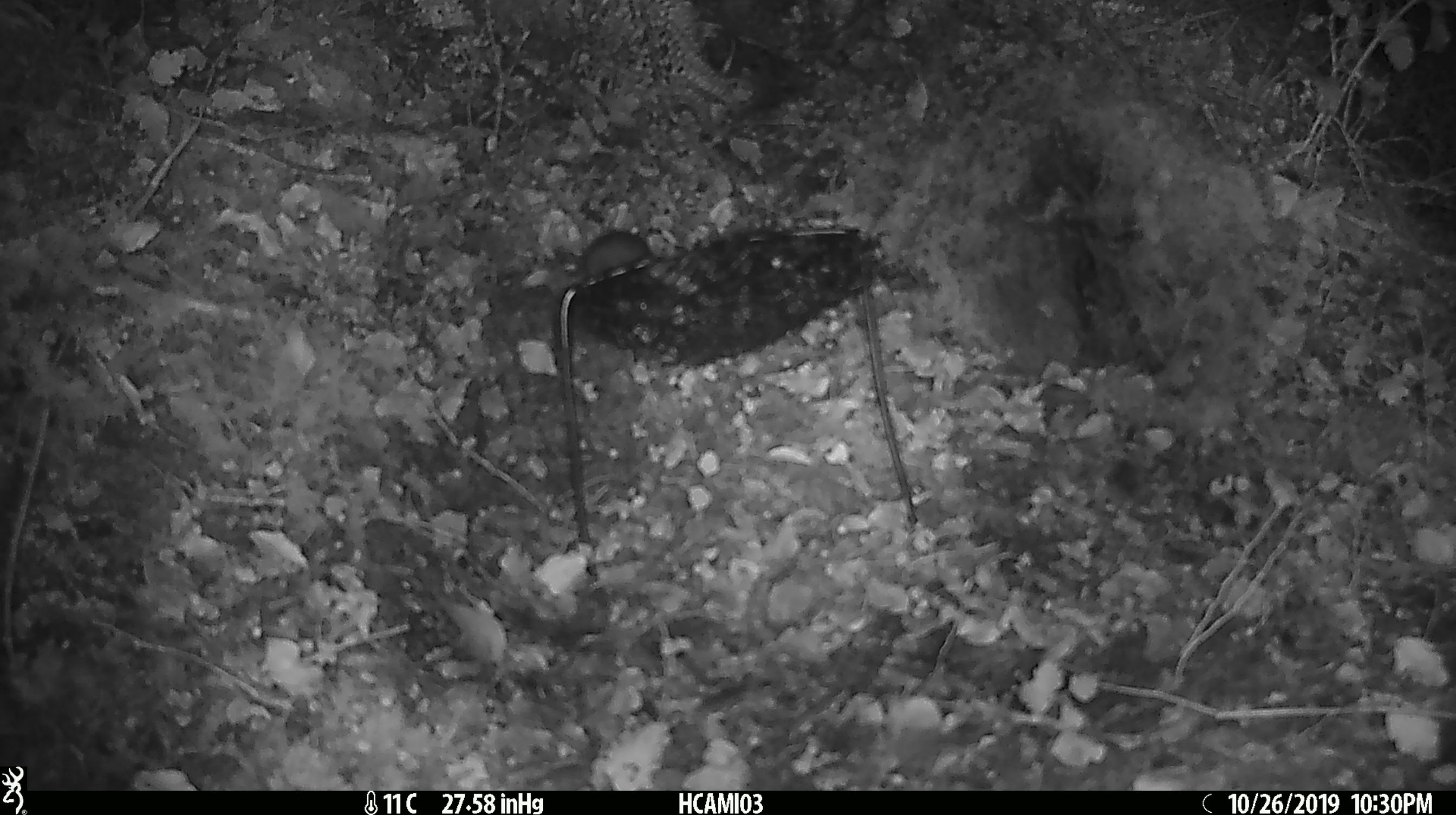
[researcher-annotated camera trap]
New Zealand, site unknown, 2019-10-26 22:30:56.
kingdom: Animalia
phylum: Chordata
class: Mammalia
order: Rodentia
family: Muridae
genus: Mus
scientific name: Mus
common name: mouse